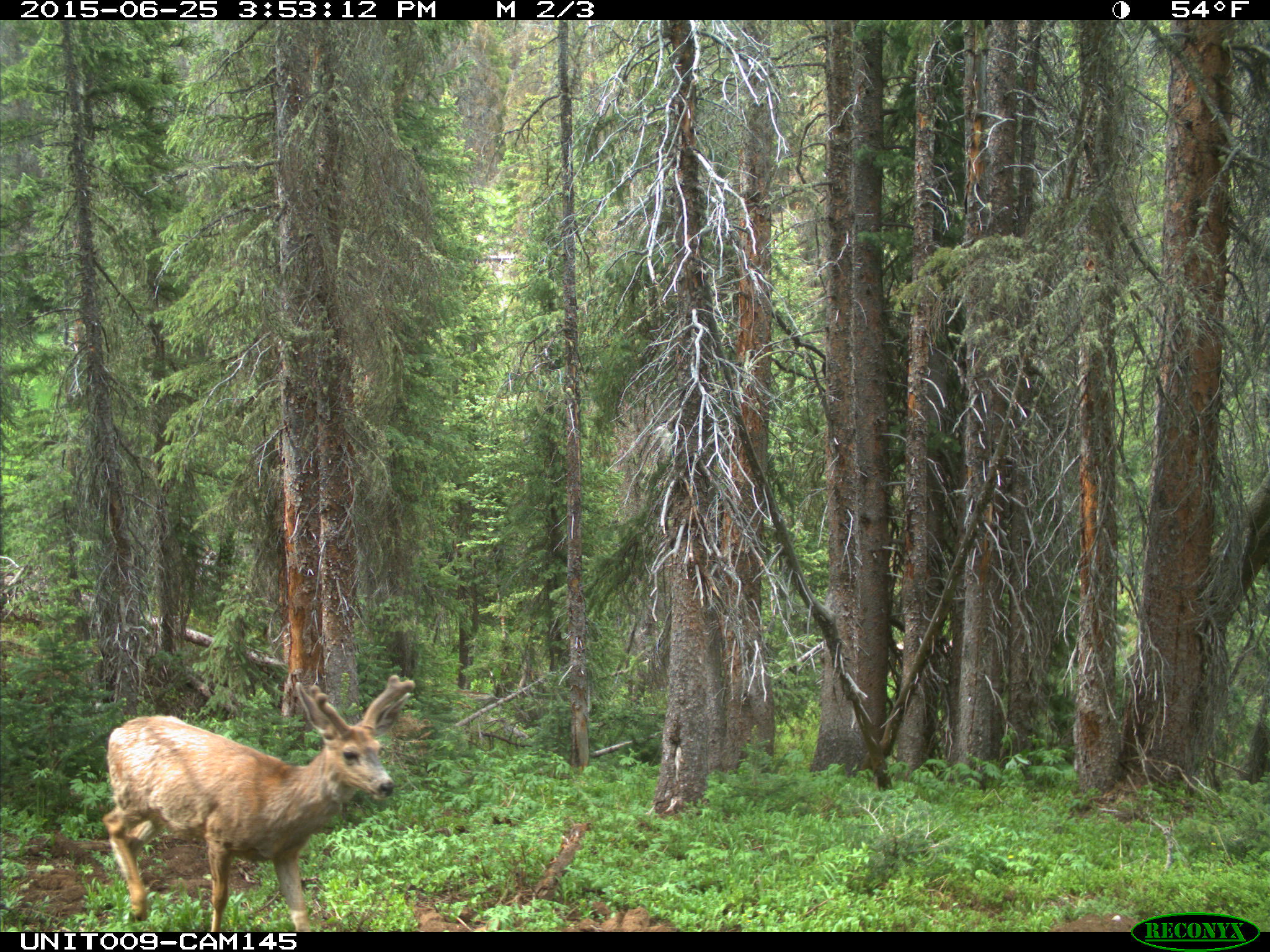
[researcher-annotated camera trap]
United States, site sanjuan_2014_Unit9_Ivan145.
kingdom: Animalia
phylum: Chordata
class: Mammalia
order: Artiodactyla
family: Cervidae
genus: Odocoileus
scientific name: Odocoileus hemionus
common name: mule deer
Odocoileus hemionus (mule deer).